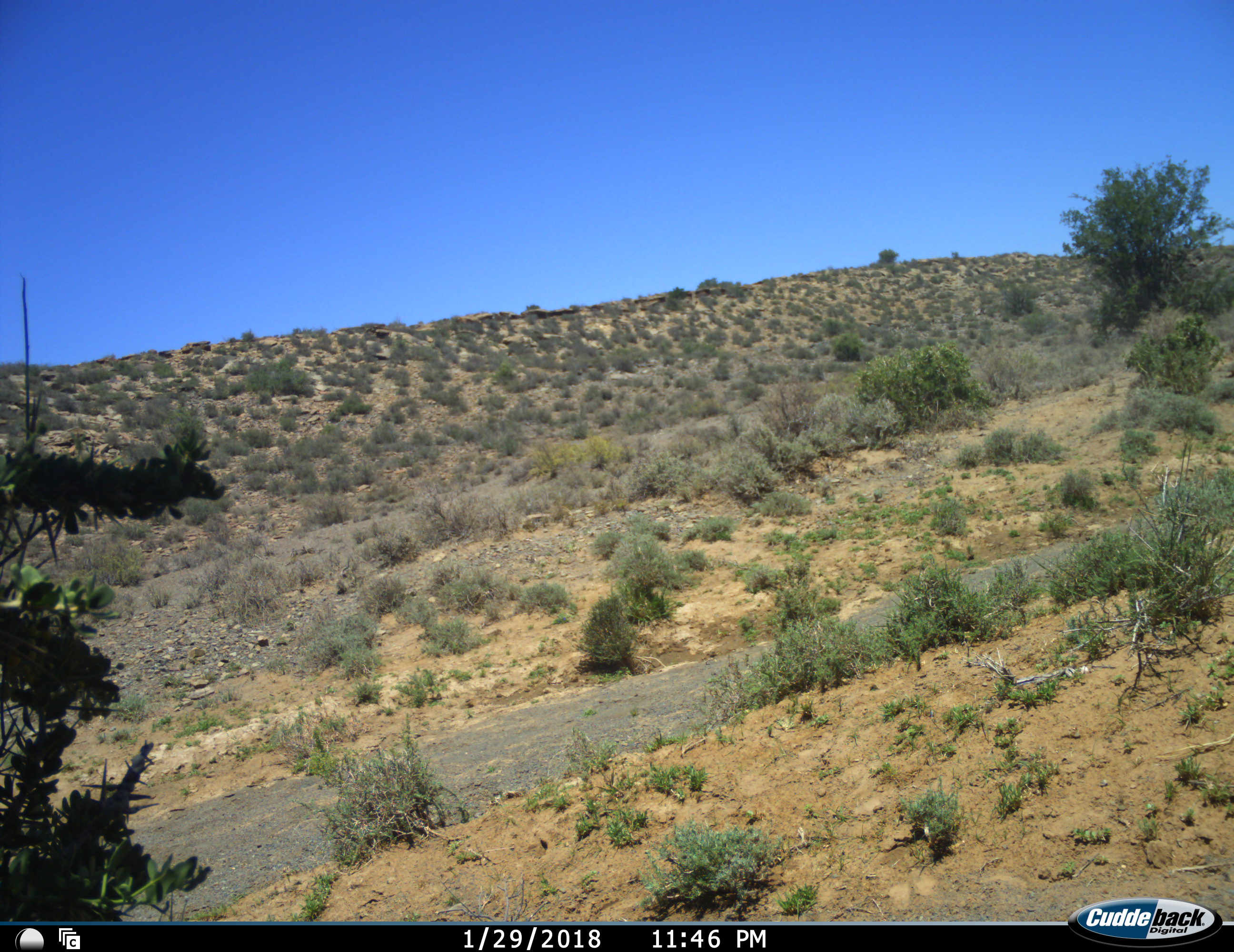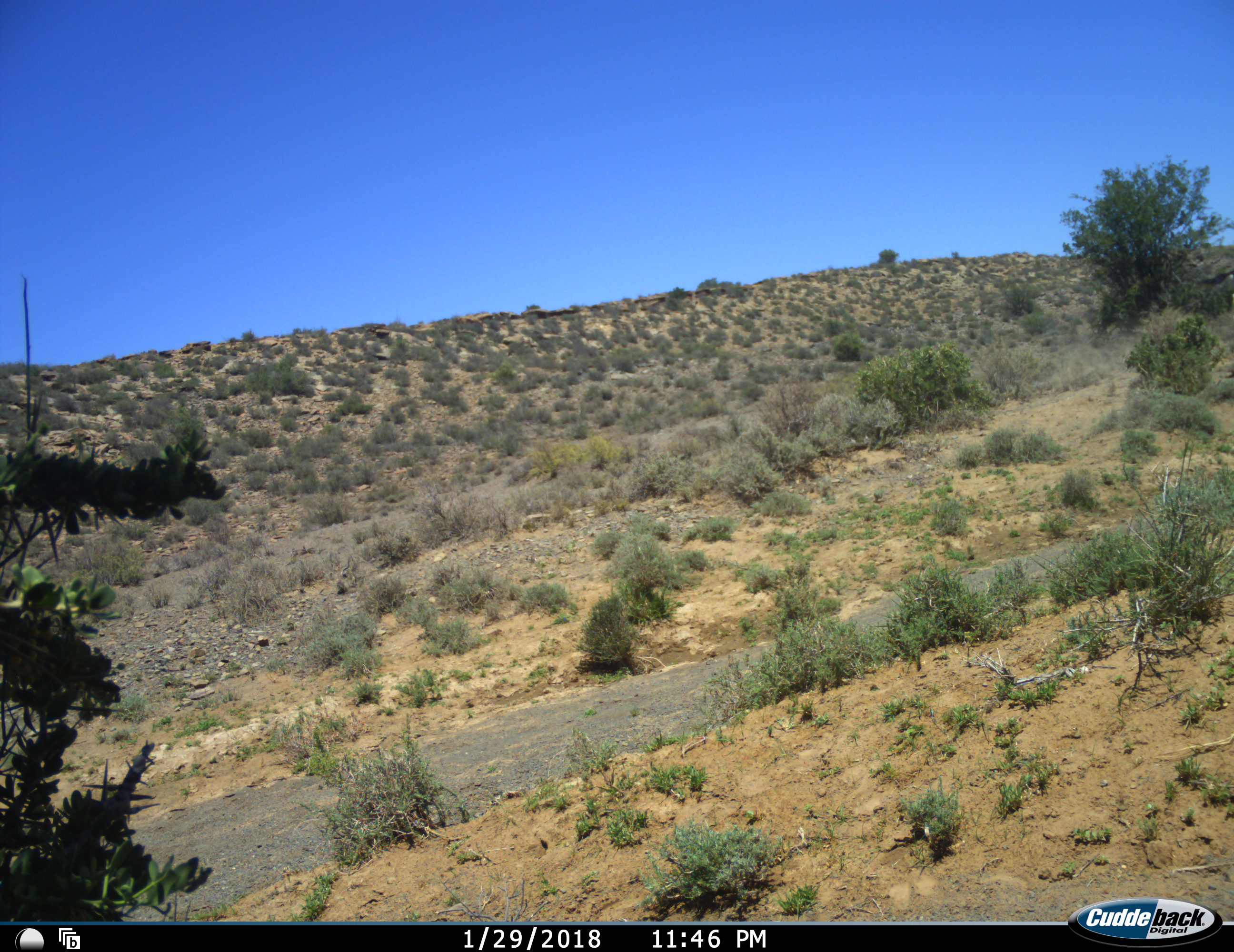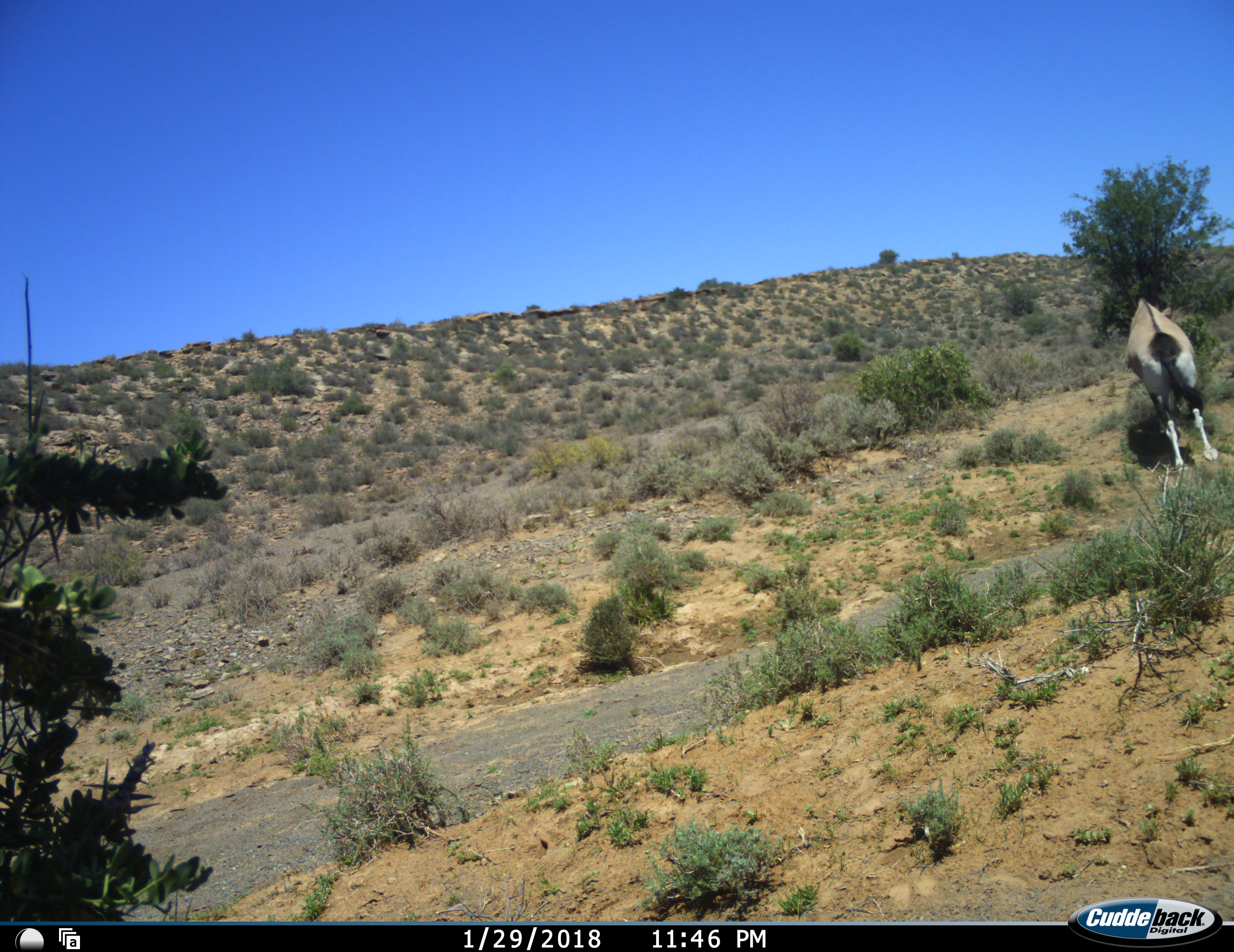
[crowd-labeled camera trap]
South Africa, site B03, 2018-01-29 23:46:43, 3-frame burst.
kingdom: Animalia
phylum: Chordata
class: Mammalia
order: Artiodactyla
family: Bovidae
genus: Oryx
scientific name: Oryx gazella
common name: gemsbok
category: gemsbokoryx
Gemsbokoryx (gemsbok) (Oryx gazella), count 1. Behavior (volunteer vote fractions): standing 11%, resting 0%, moving 67%, interacting 11%. Young present (vote fraction): 0%. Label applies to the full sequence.